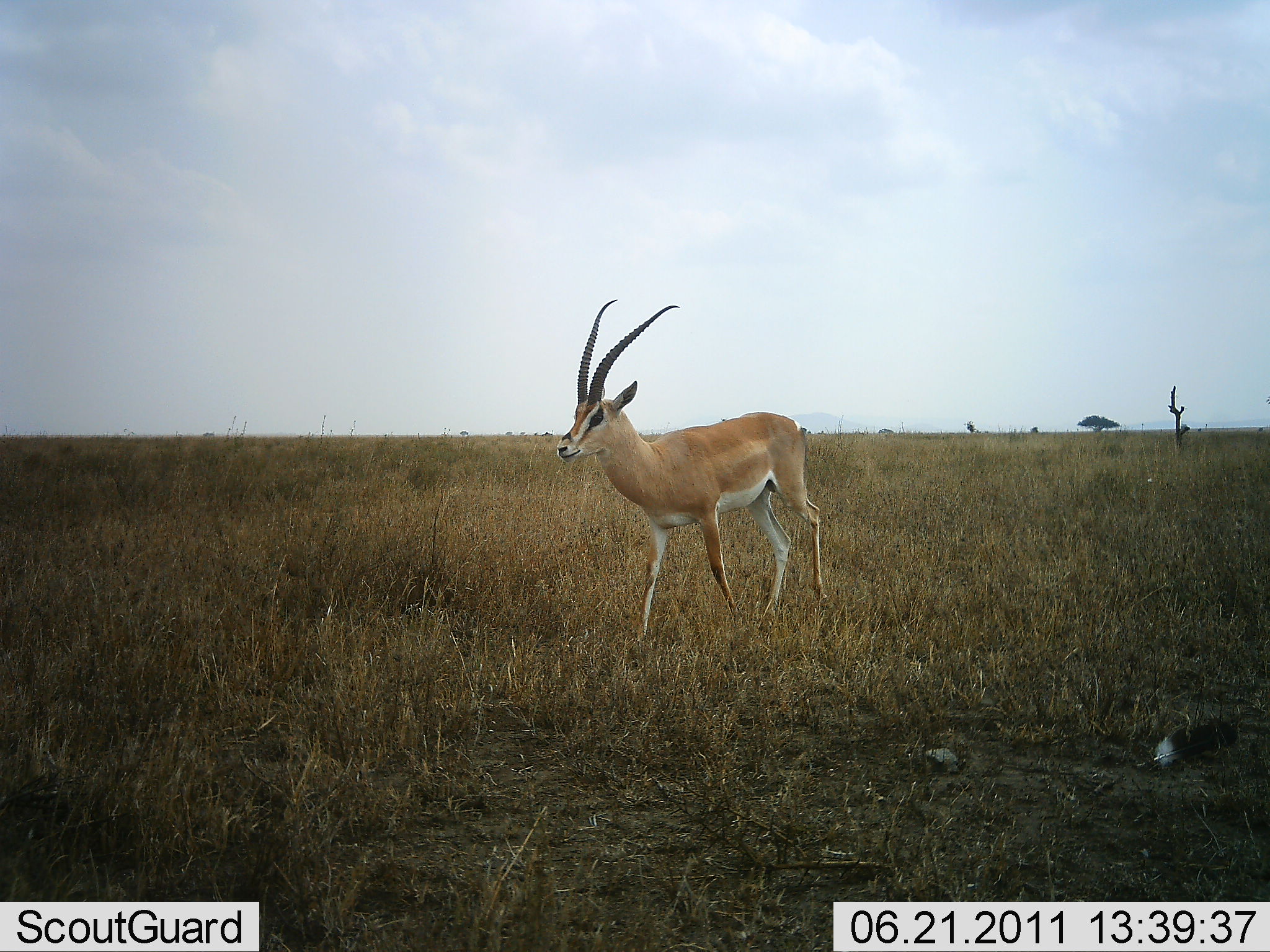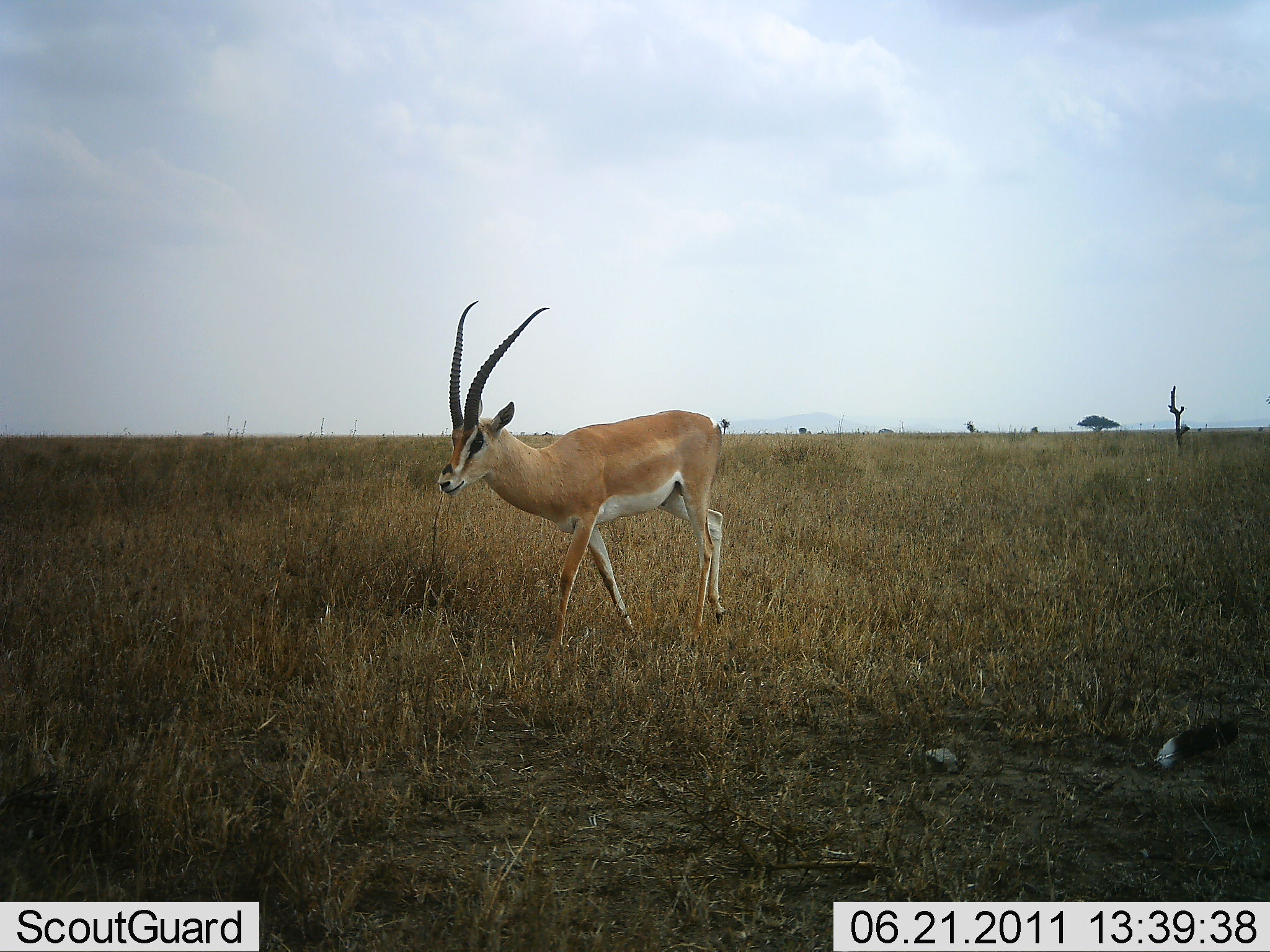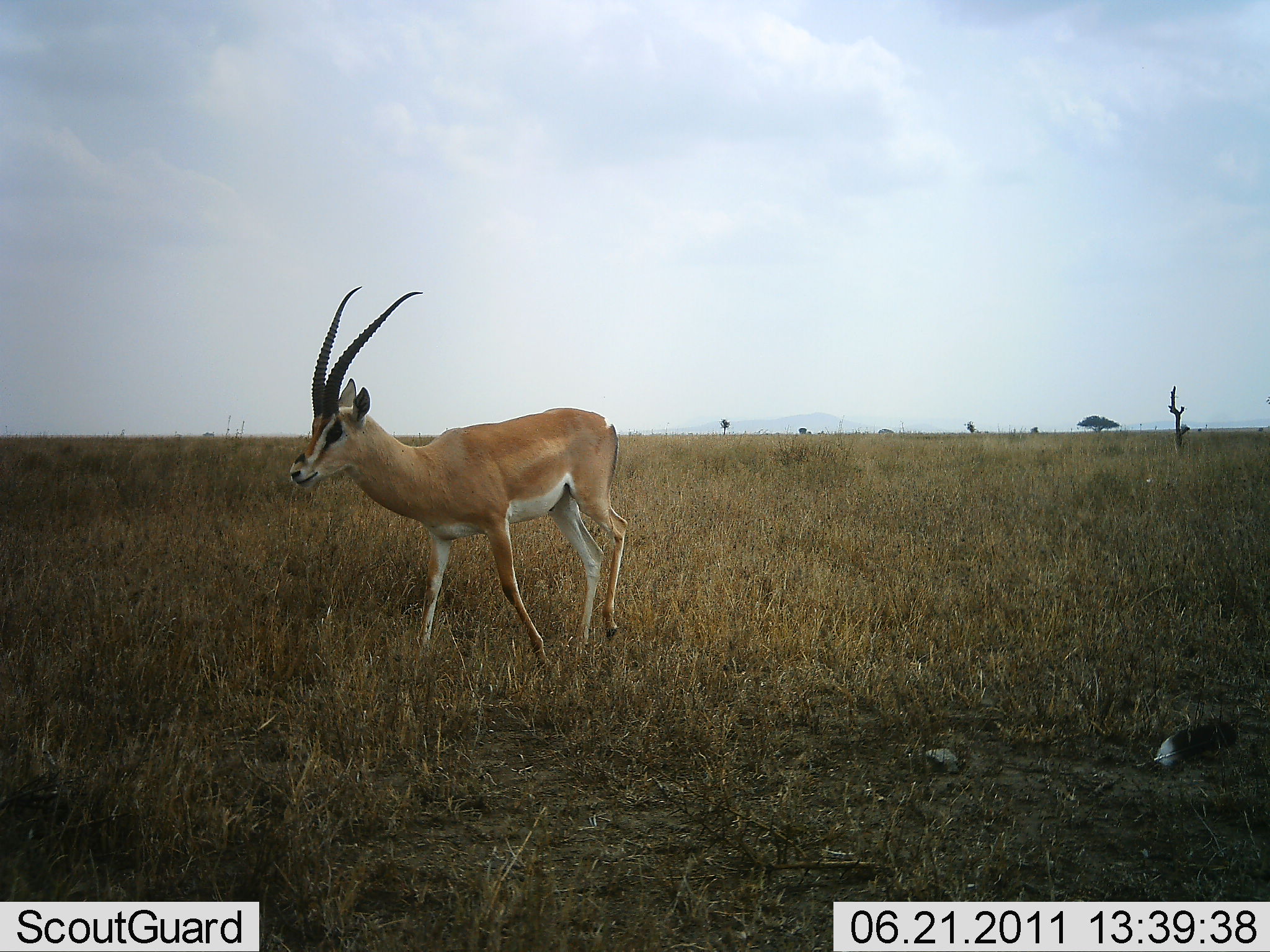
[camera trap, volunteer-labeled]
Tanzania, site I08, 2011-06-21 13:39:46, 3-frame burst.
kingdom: Animalia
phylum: Chordata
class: Mammalia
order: Artiodactyla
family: Bovidae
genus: Nanger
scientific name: Nanger granti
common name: grant's gazelle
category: gazellegrants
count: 1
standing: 0%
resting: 0%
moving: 100%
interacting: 0%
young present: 0%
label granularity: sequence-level